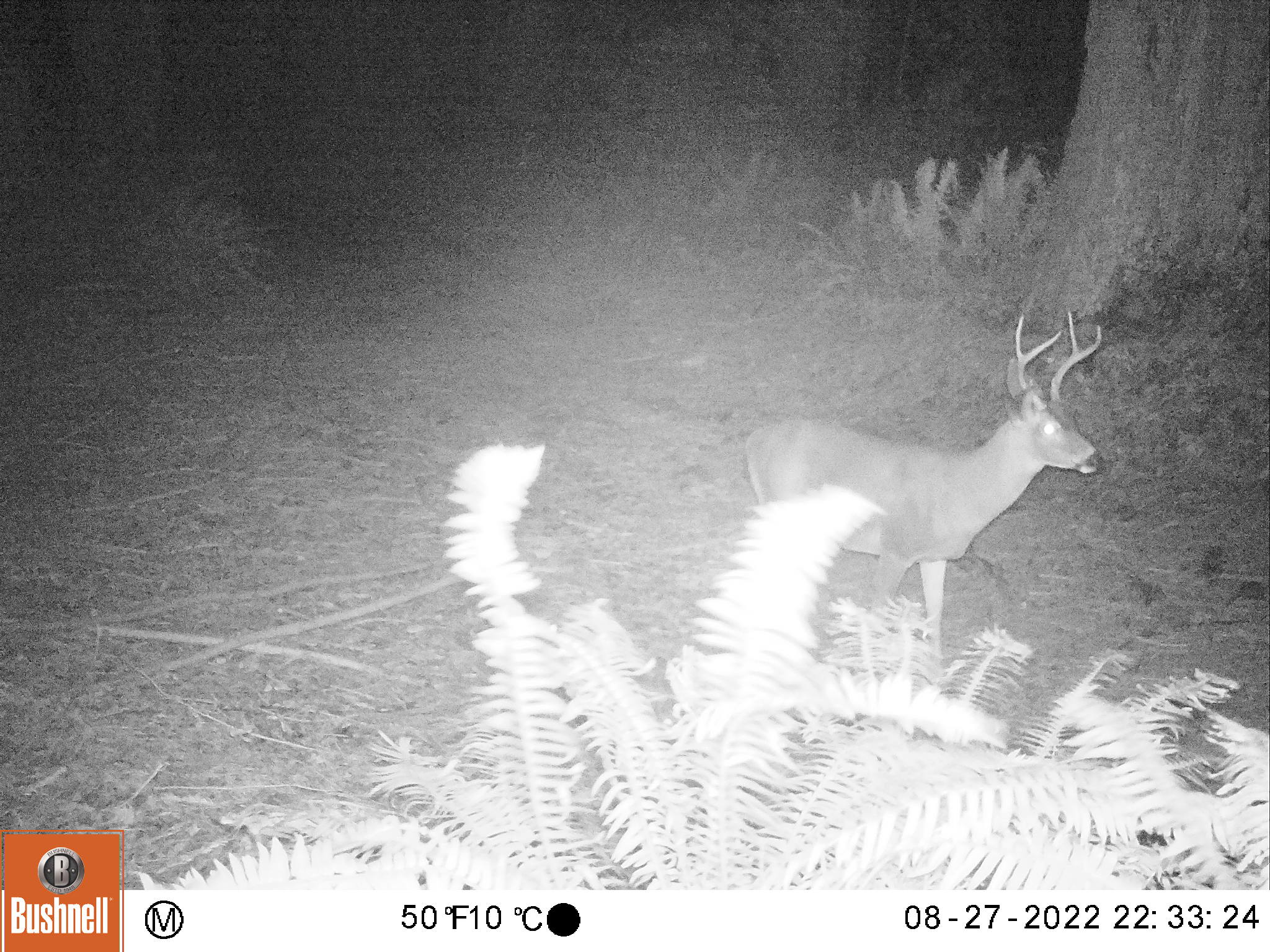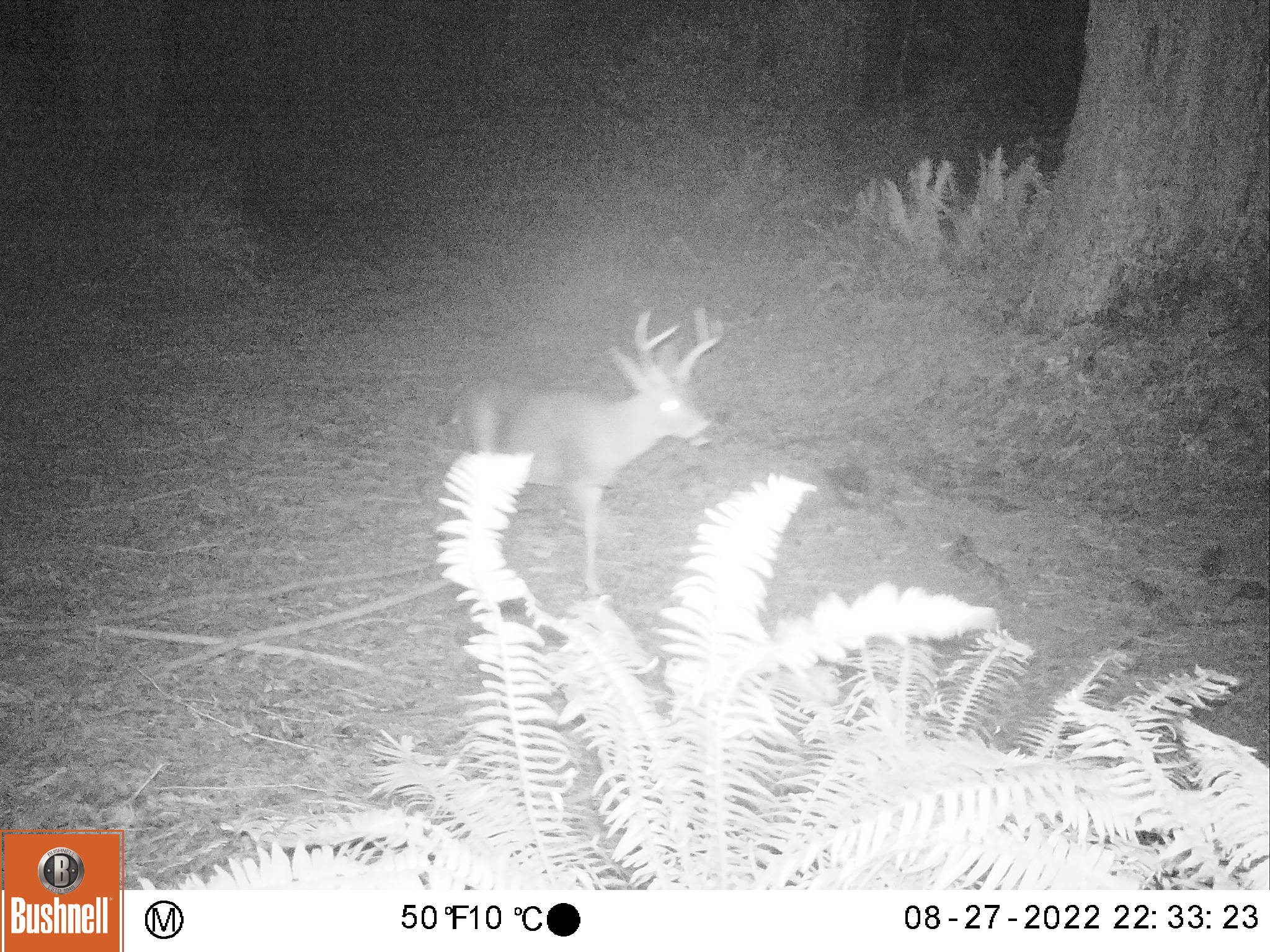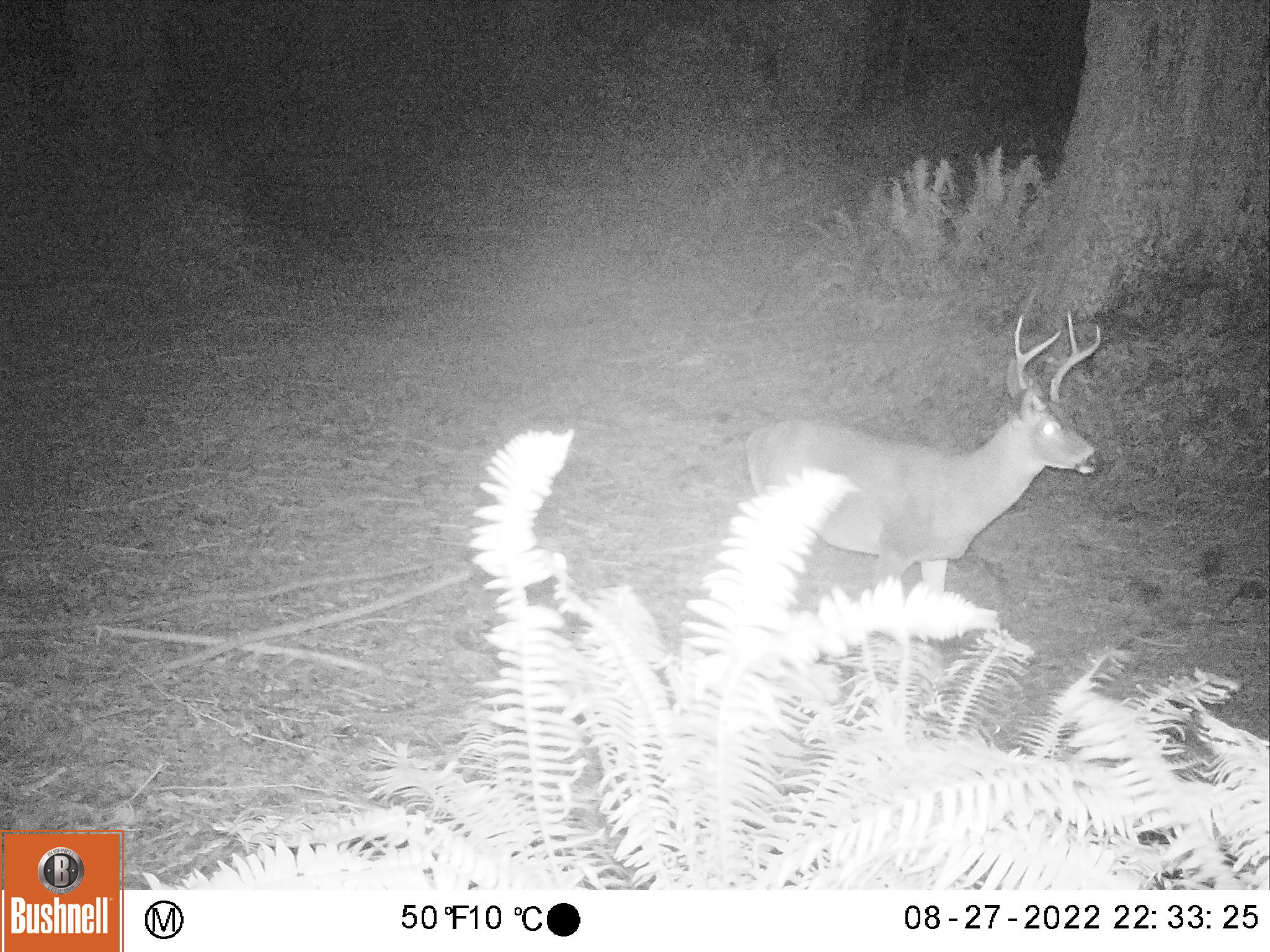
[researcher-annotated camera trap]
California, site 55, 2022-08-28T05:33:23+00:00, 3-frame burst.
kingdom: Animalia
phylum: Chordata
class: Mammalia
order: Artiodactyla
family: Cervidae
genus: Odocoileus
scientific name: Odocoileus hemionus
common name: mule deer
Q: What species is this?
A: Mule deer (Odocoileus hemionus).